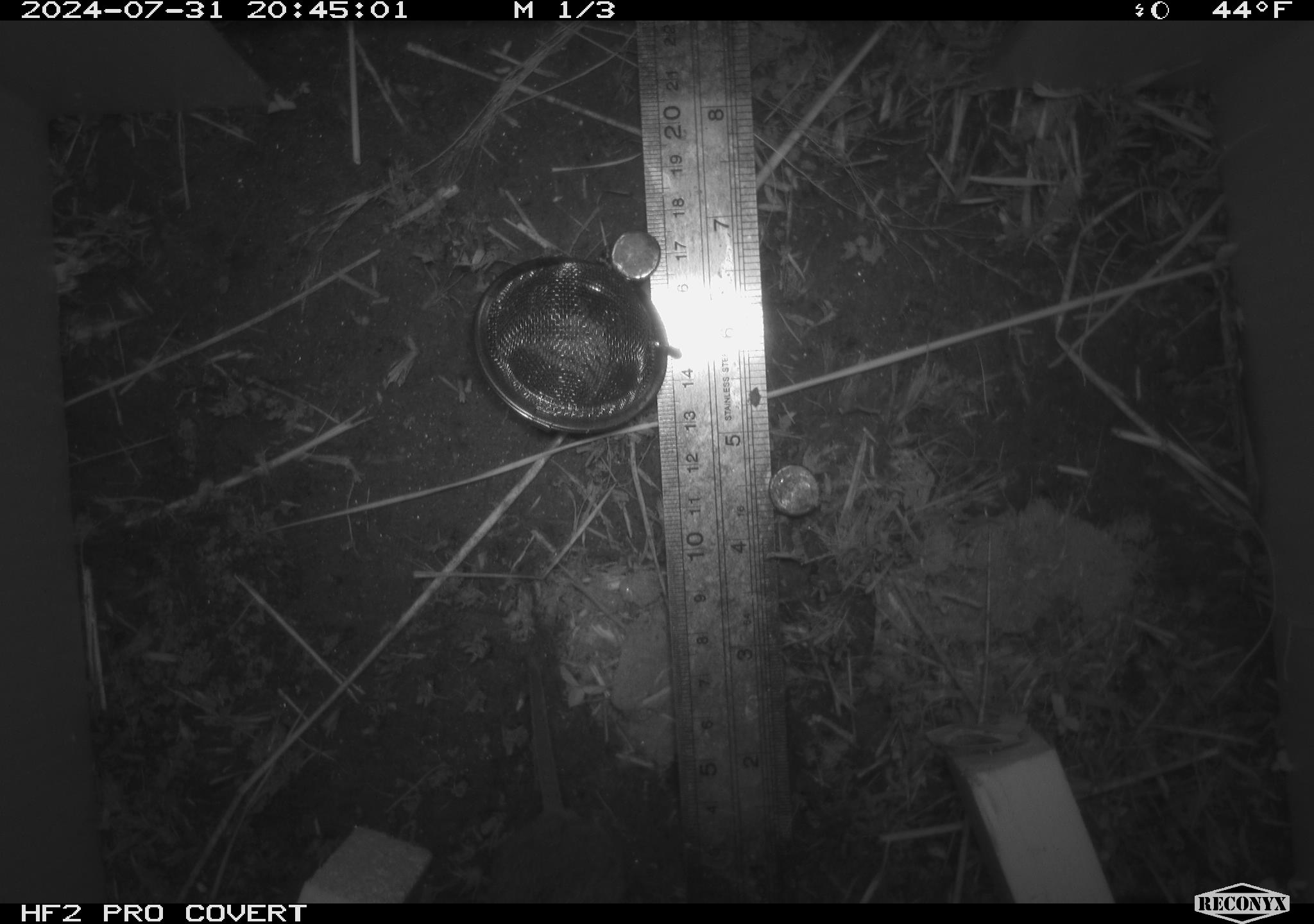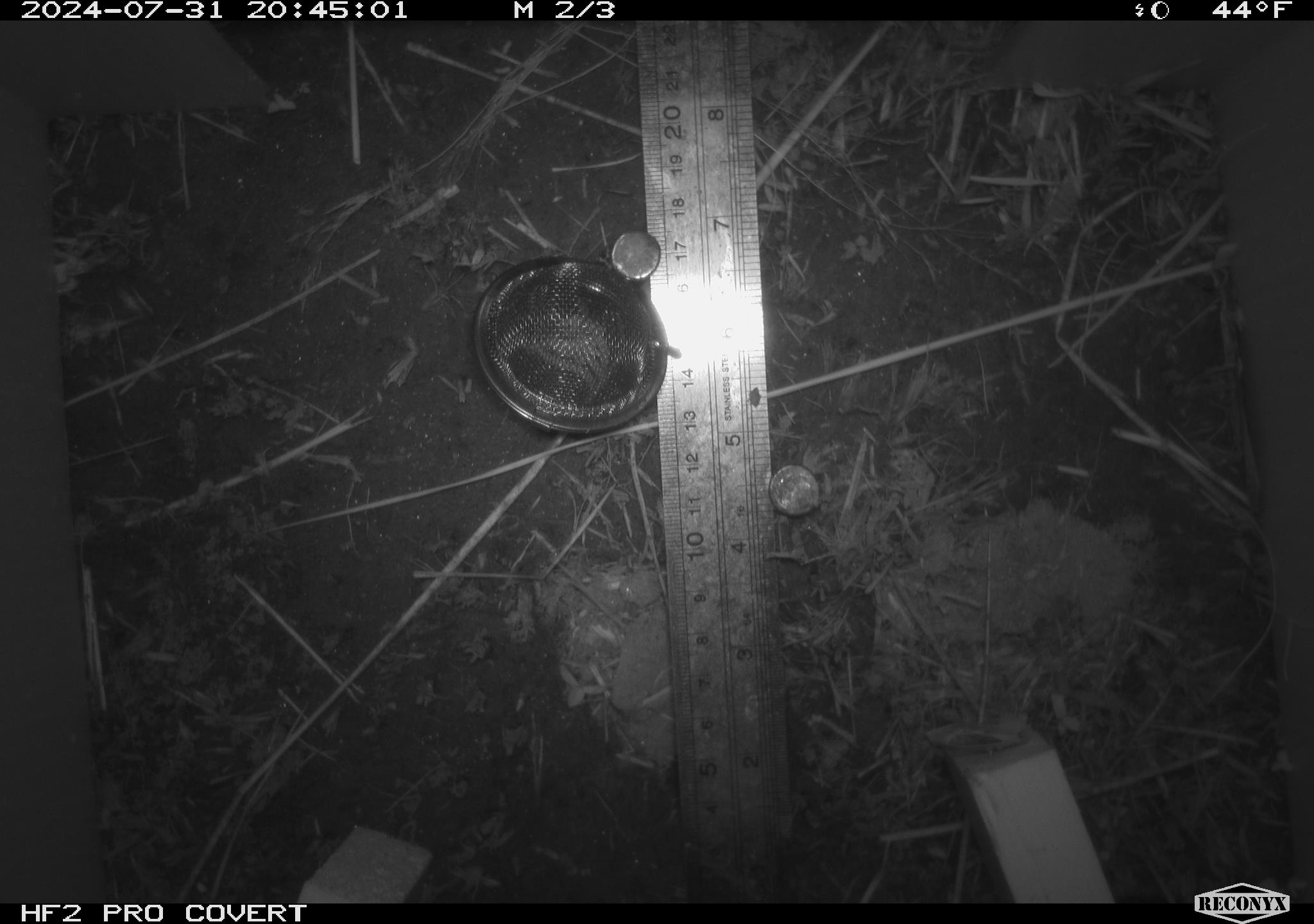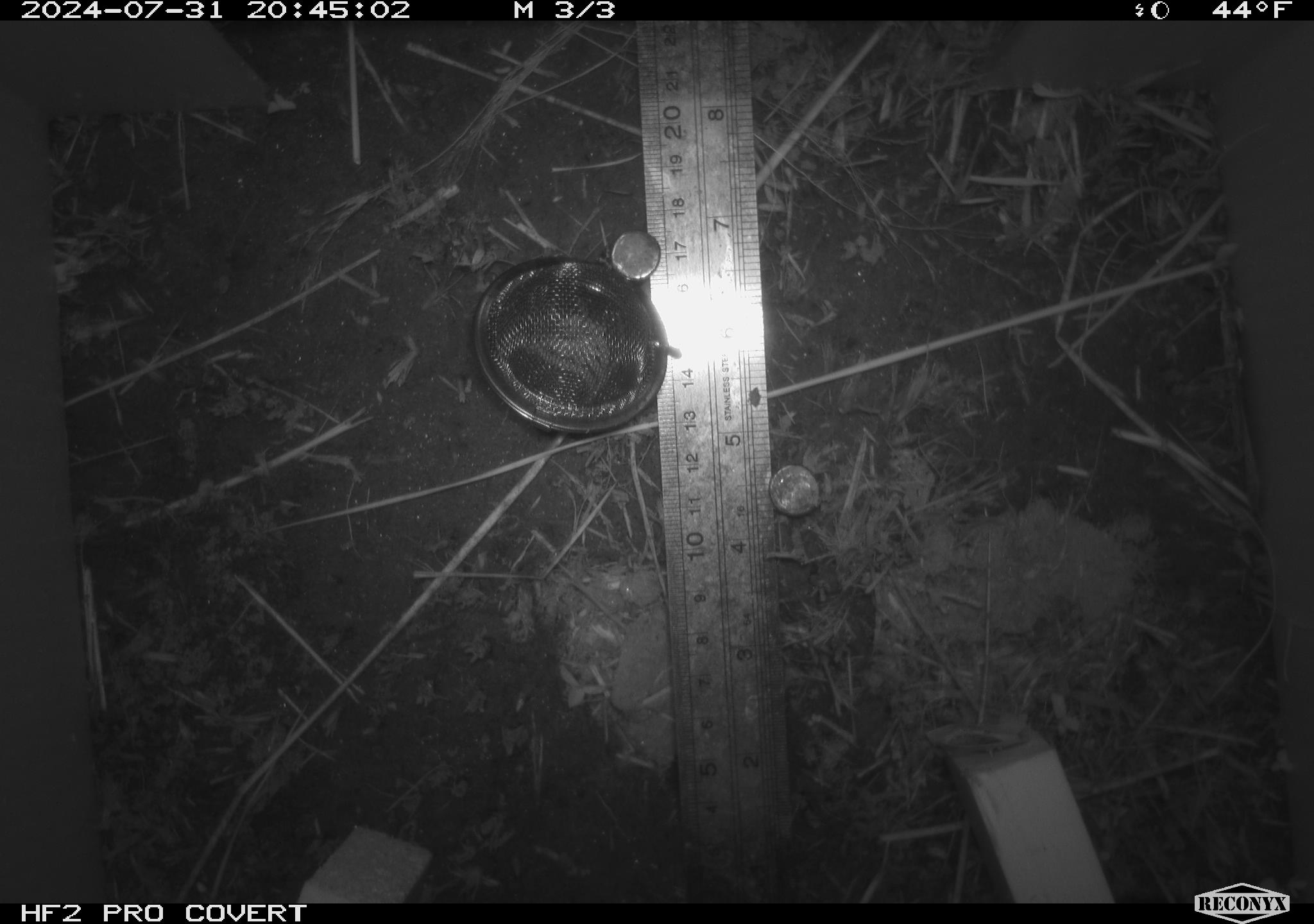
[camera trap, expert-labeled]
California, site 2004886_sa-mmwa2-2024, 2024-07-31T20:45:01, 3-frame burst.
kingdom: Animalia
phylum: Chordata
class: Mammalia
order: Rodentia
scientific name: Rodentia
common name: mouse species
Mouse species (Rodentia).